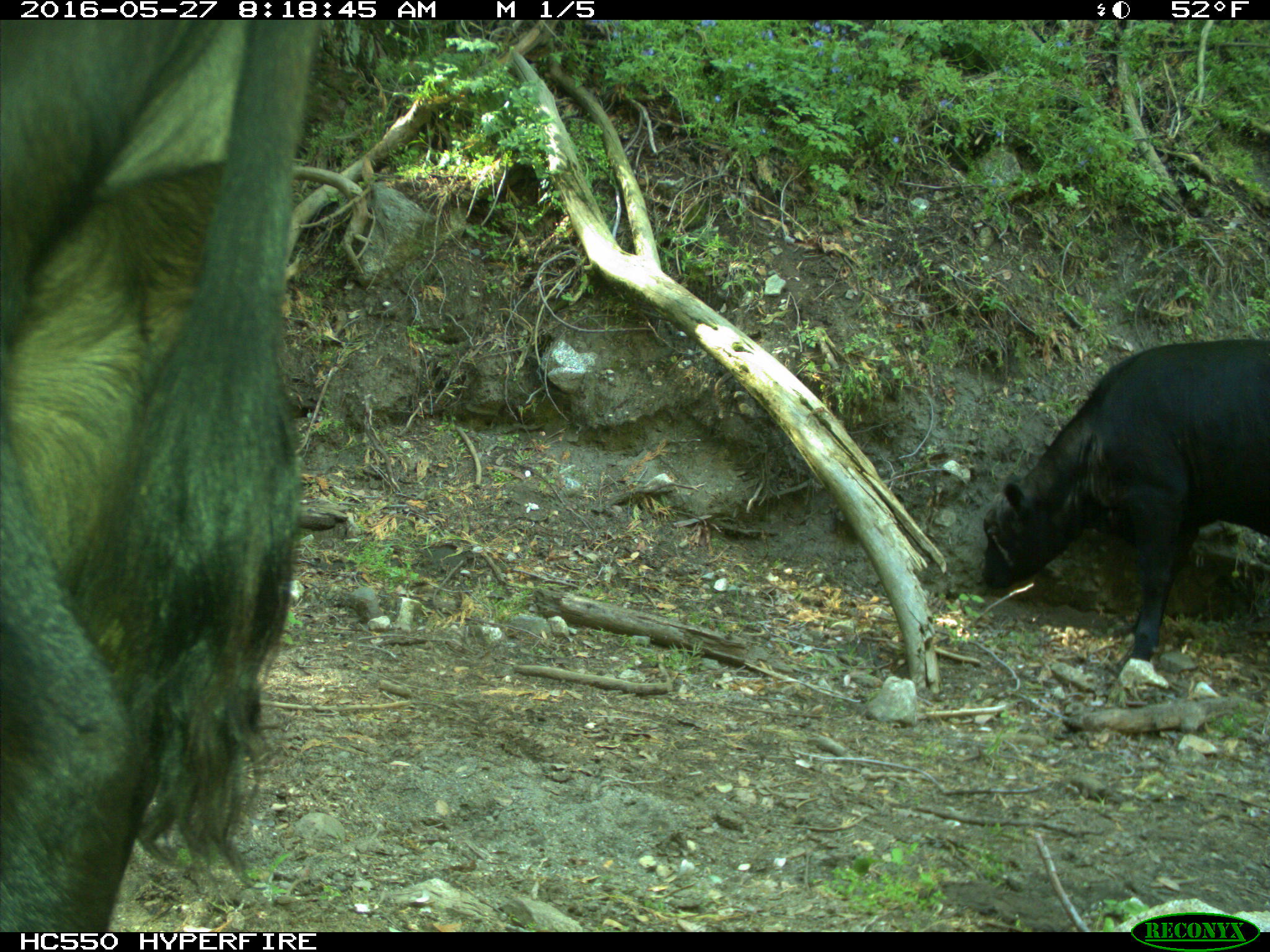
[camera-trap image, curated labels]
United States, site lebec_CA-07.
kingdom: Animalia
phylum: Chordata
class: Mammalia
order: Artiodactyla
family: Bovidae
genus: Bos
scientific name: Bos taurus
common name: domestic cow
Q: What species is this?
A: Bos taurus (domestic cow).